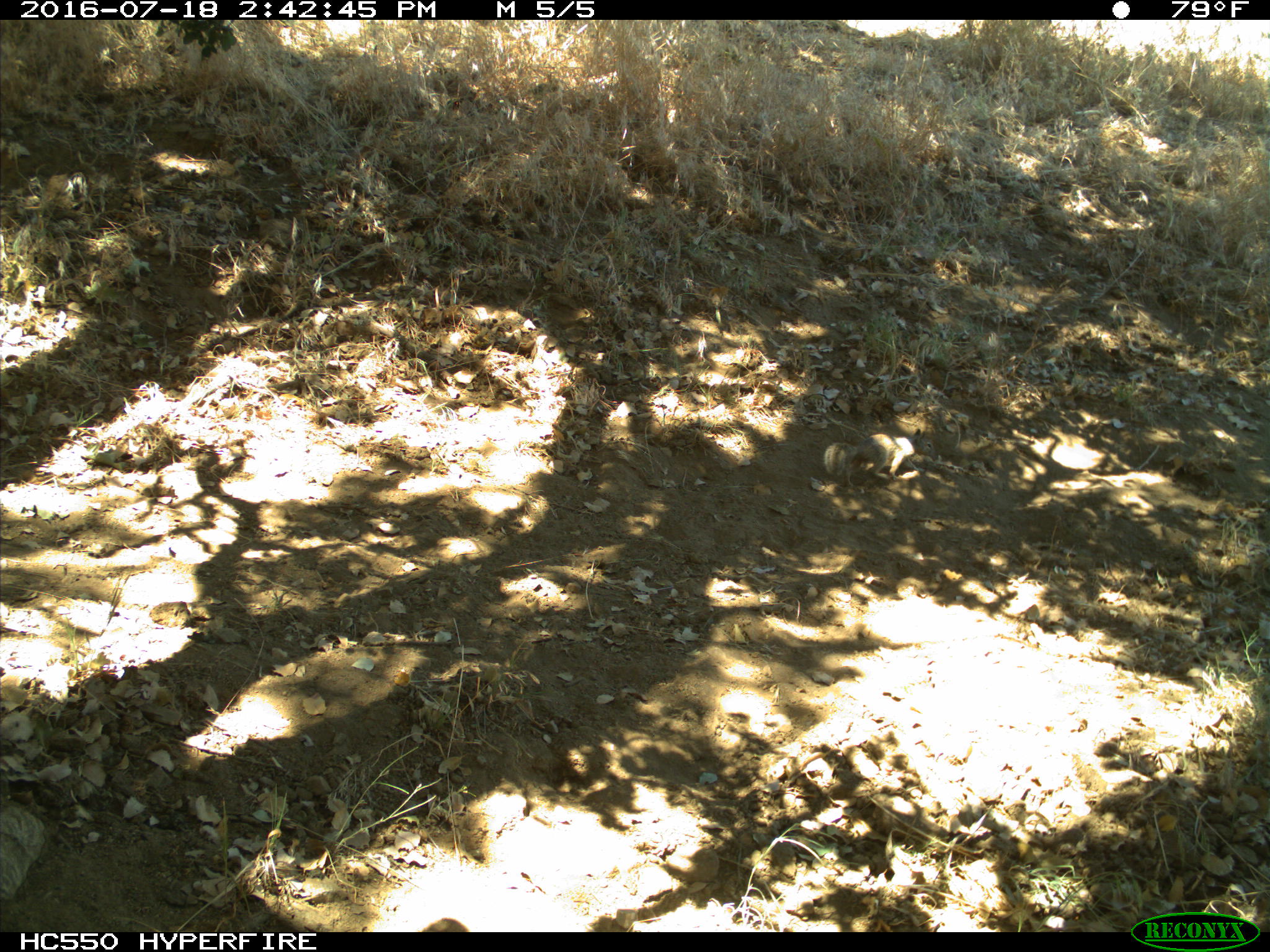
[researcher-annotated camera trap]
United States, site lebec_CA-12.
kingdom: Animalia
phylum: Chordata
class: Mammalia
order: Rodentia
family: Sciuridae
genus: Otospermophilus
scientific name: Otospermophilus beecheyi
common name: california ground squirrel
Otospermophilus beecheyi (california ground squirrel).